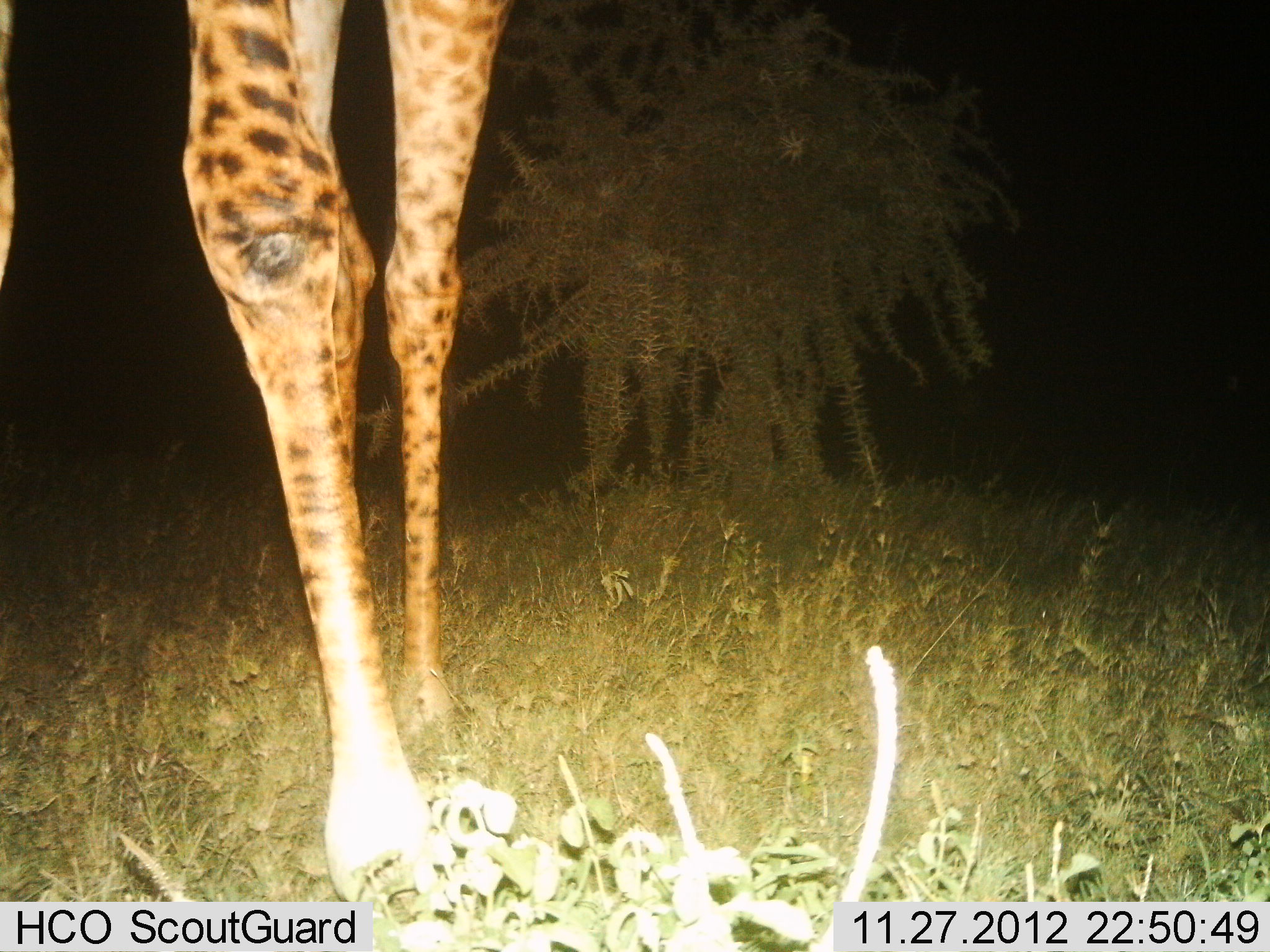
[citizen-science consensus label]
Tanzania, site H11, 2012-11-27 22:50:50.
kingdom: Animalia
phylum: Chordata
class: Mammalia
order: Artiodactyla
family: Giraffidae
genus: Giraffa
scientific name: Giraffa camelopardalis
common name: giraffe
Giraffe (Giraffa camelopardalis), count 1. Behavior (volunteer vote fractions): standing 80%, resting 0%, moving 20%, interacting 0%. Young present (vote fraction): 0%. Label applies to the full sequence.